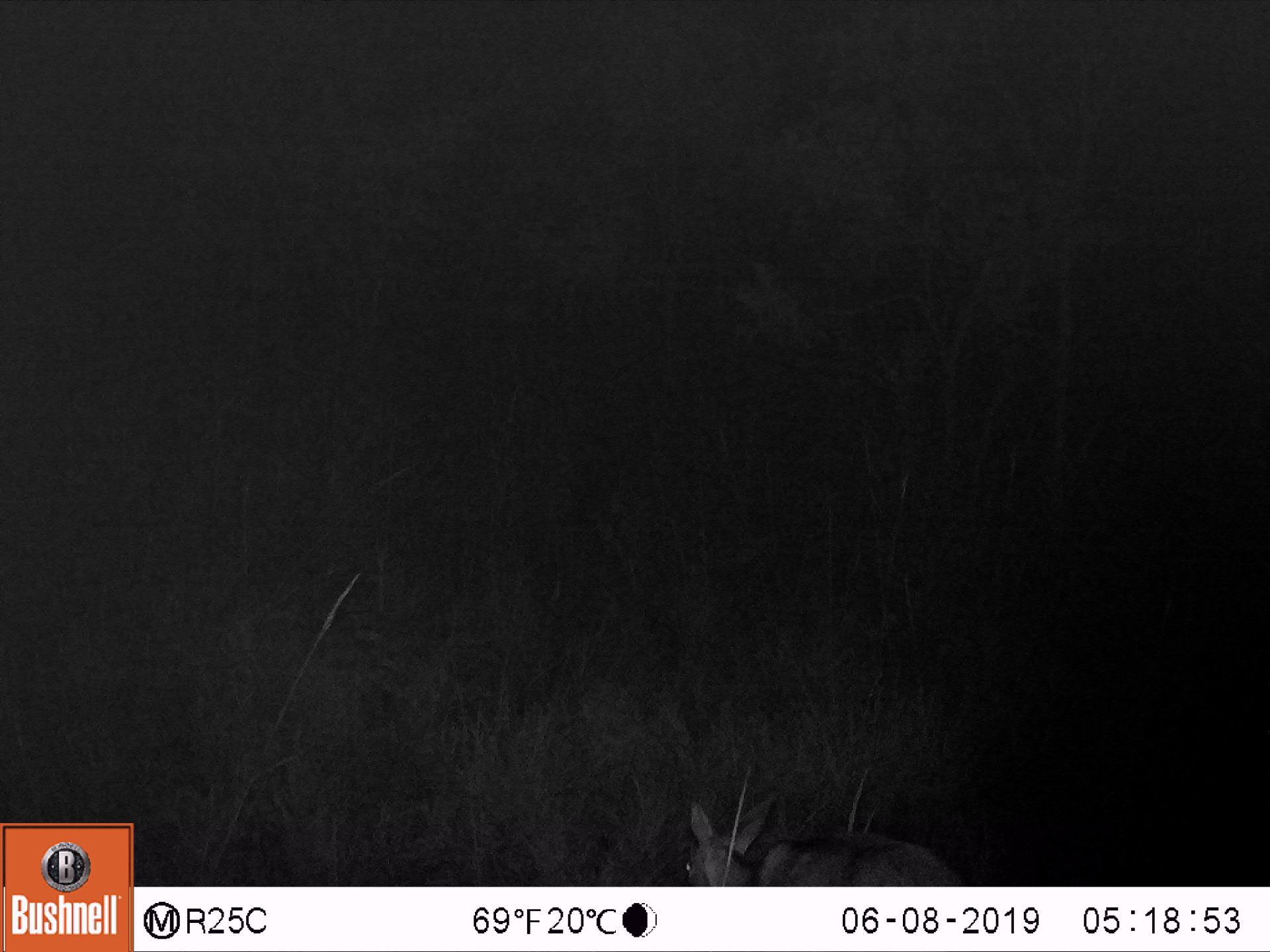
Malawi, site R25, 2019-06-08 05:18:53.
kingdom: Animalia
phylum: Chordata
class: Mammalia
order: Artiodactyla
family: Bovidae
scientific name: Antilopinae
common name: small antelope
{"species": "small antelope (Antilopinae)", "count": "1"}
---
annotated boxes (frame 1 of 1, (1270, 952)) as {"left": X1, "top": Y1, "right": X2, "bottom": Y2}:
small antelope: {"left": 660, "top": 775, "right": 981, "bottom": 885}